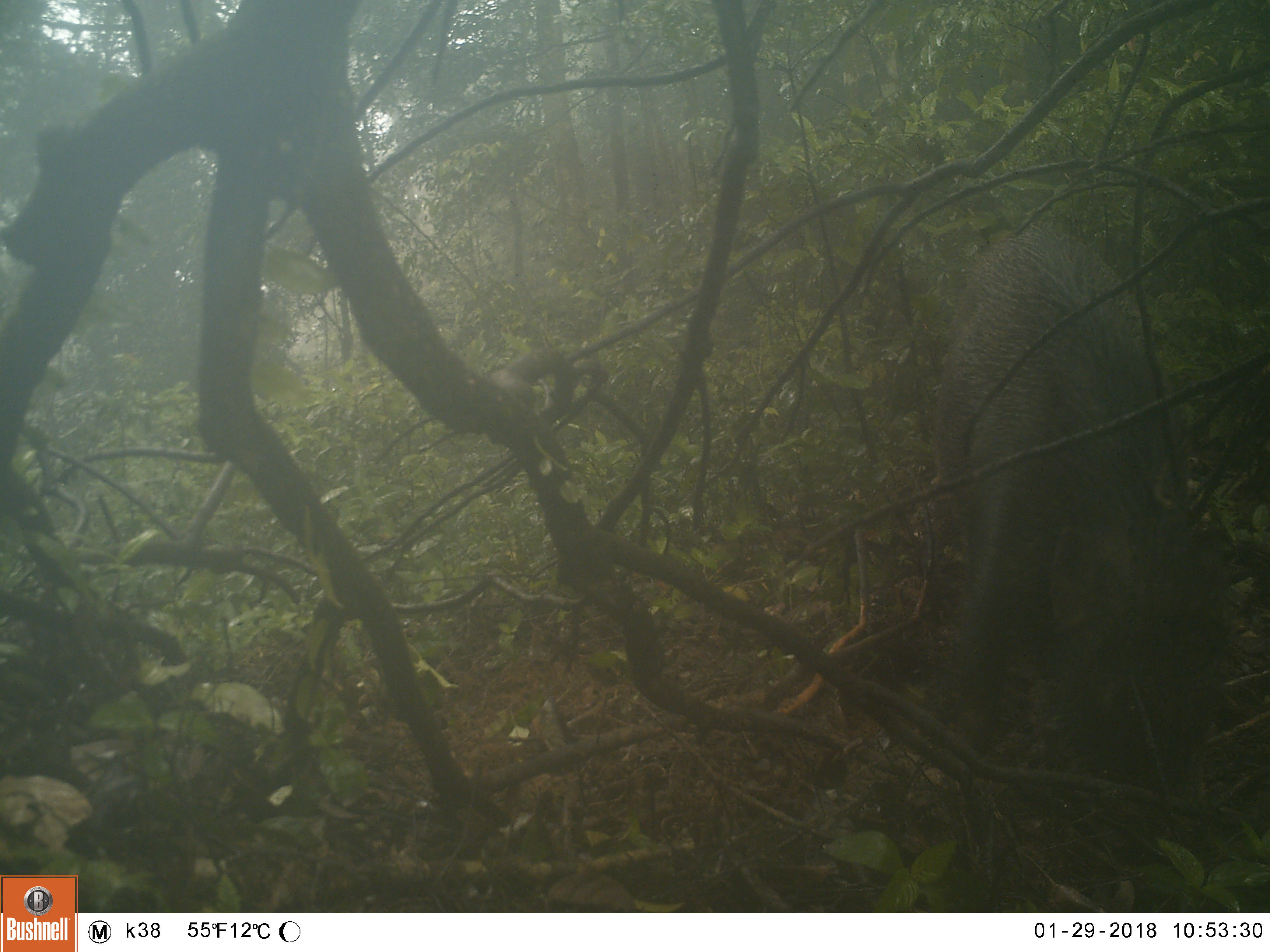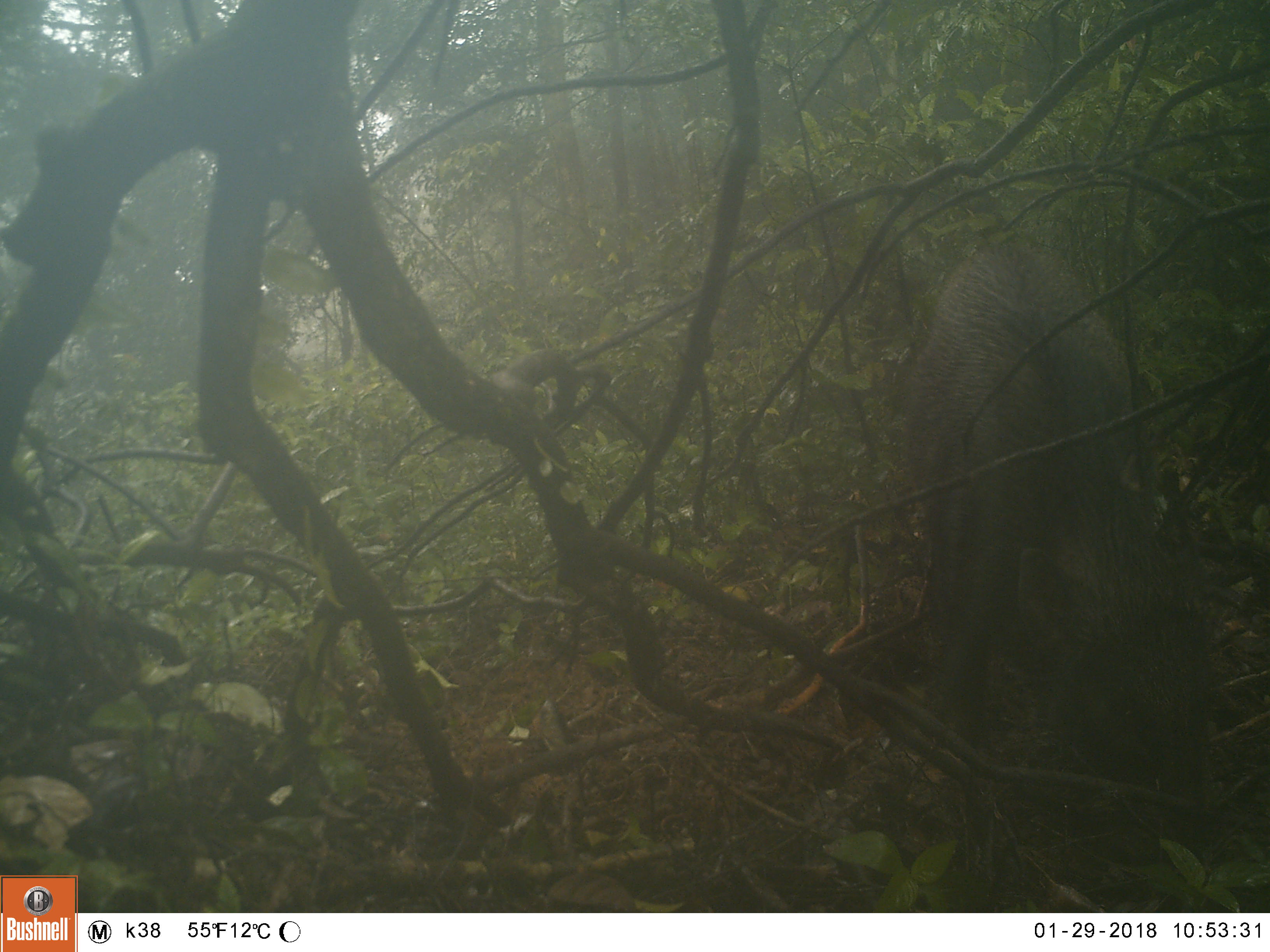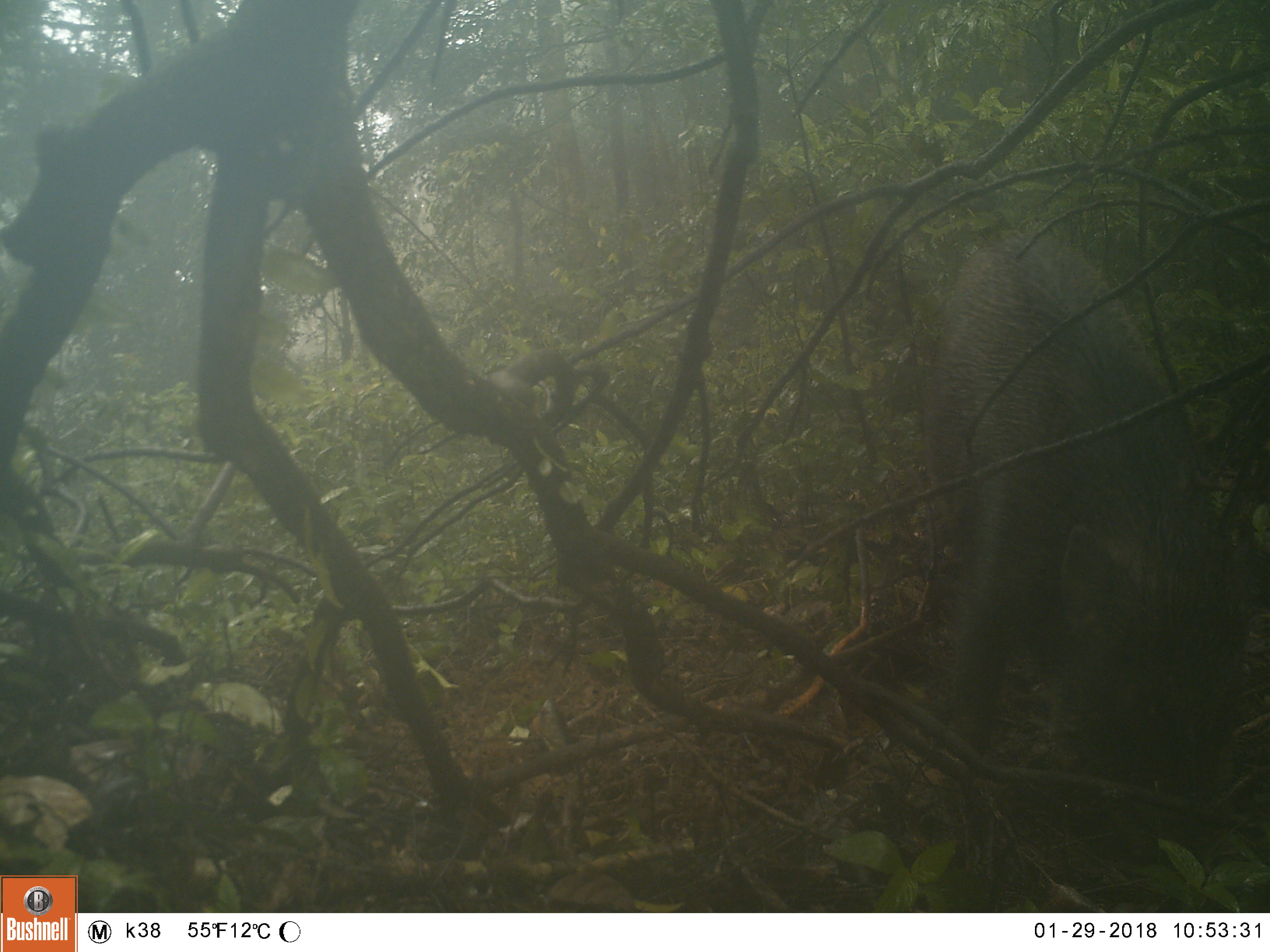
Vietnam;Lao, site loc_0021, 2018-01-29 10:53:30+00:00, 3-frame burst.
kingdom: Animalia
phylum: Chordata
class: Mammalia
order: Artiodactyla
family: Suidae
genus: Sus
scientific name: Sus scrofa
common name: eurasian wild pig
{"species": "eurasian wild pig (Sus scrofa)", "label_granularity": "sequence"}